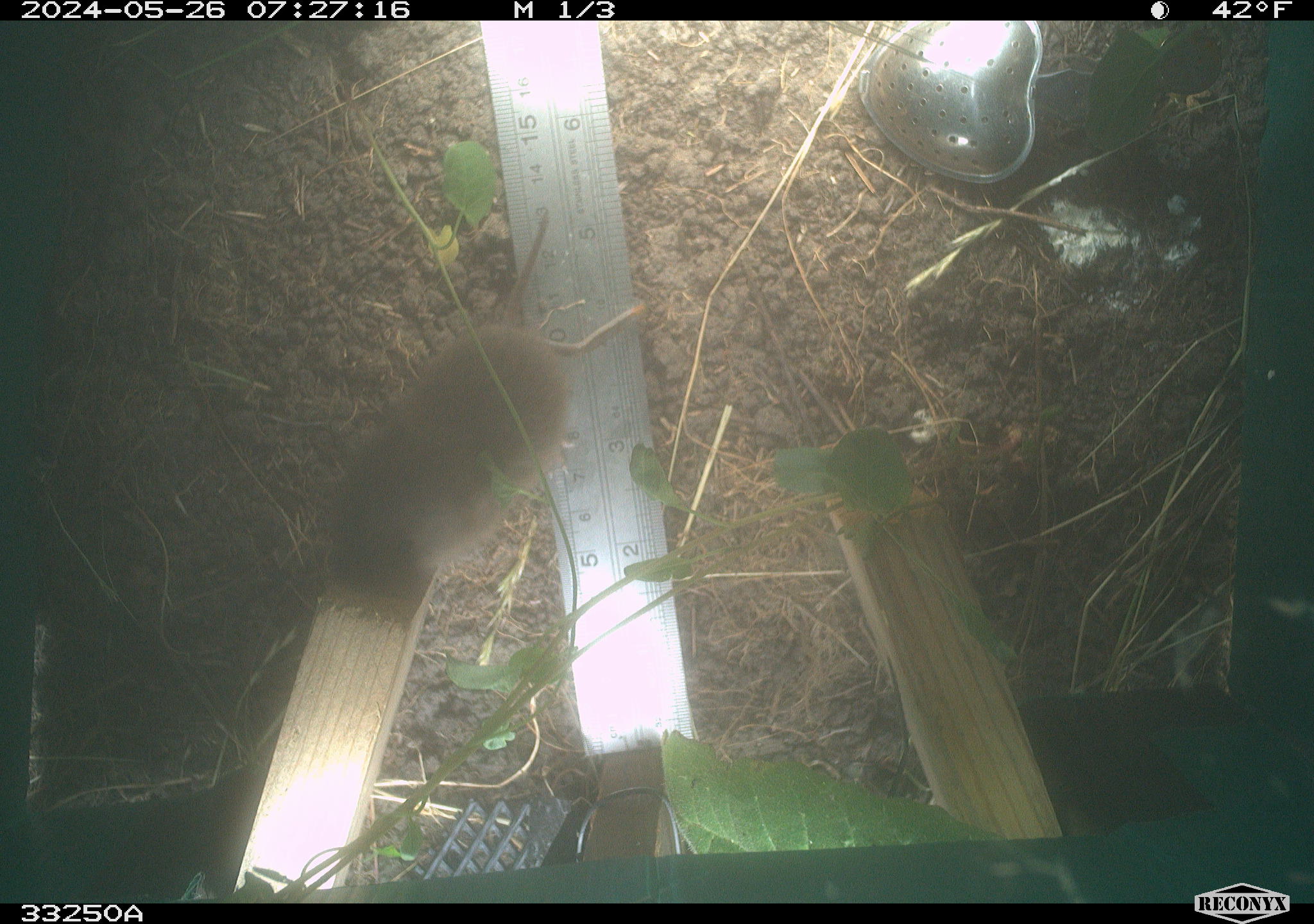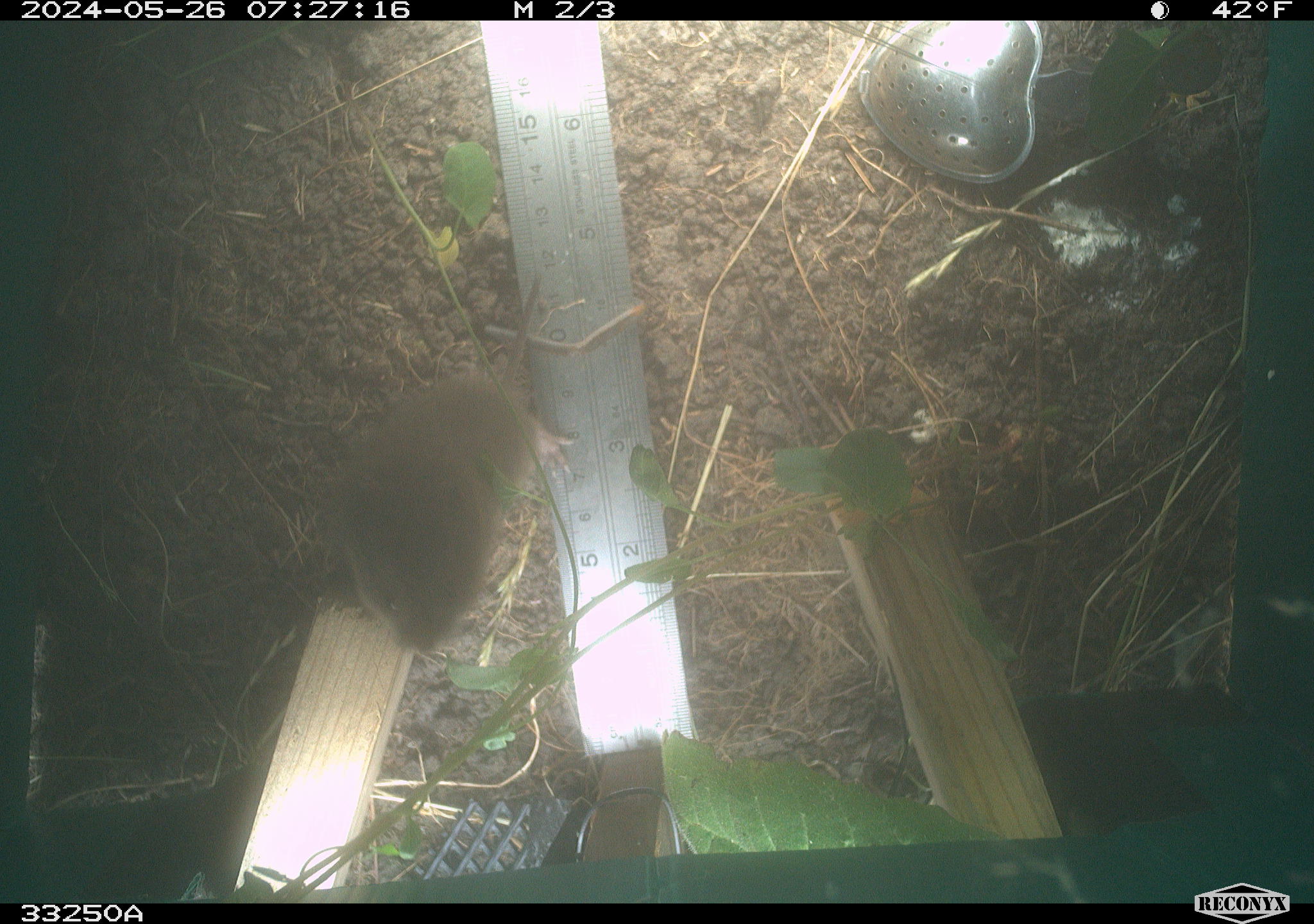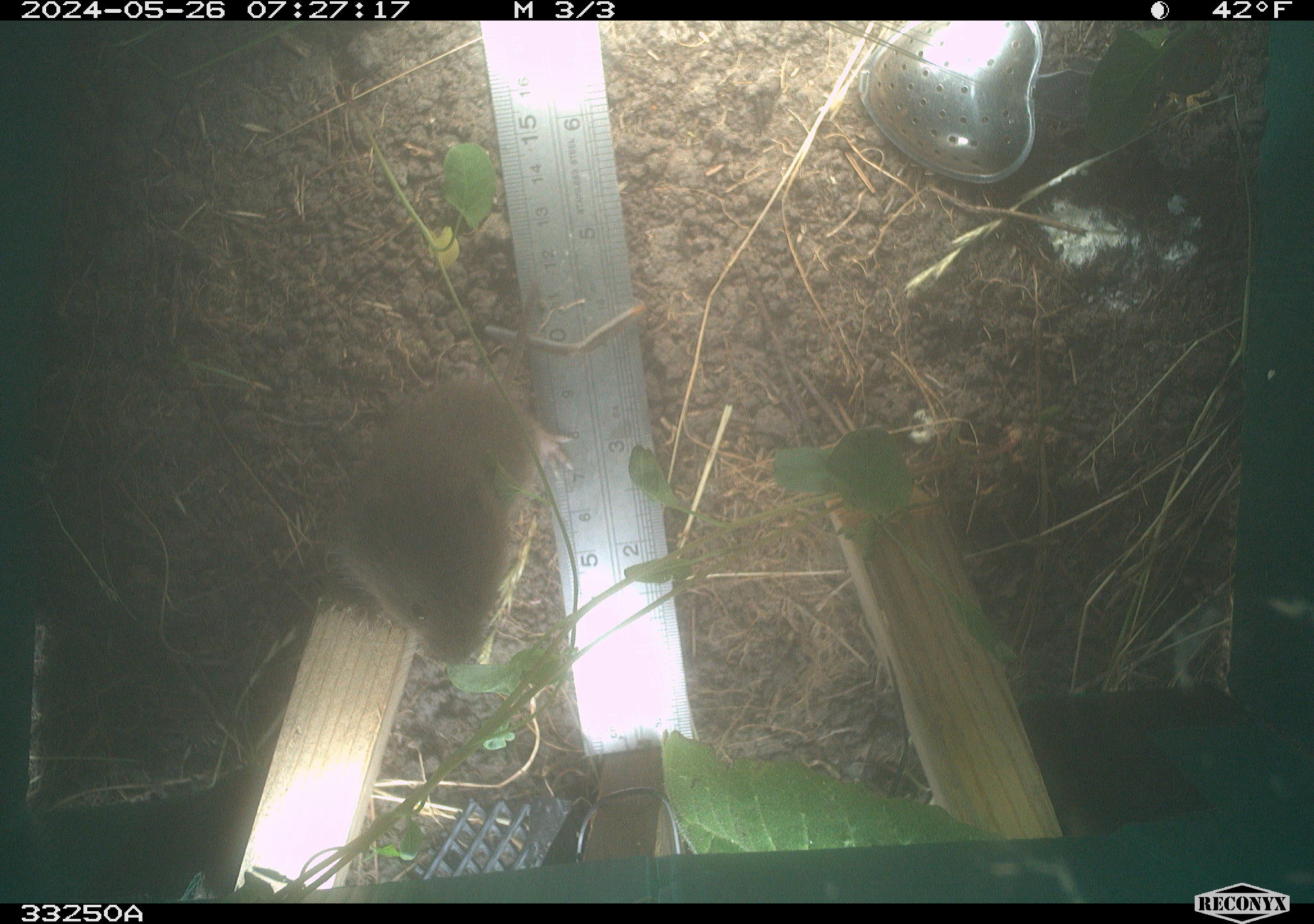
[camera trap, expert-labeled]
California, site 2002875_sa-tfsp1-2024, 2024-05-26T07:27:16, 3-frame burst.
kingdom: Animalia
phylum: Chordata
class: Mammalia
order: Rodentia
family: Cricetidae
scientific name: Arvicolinae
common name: voles, lemmings, and muskrats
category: arvicolinae subfamily